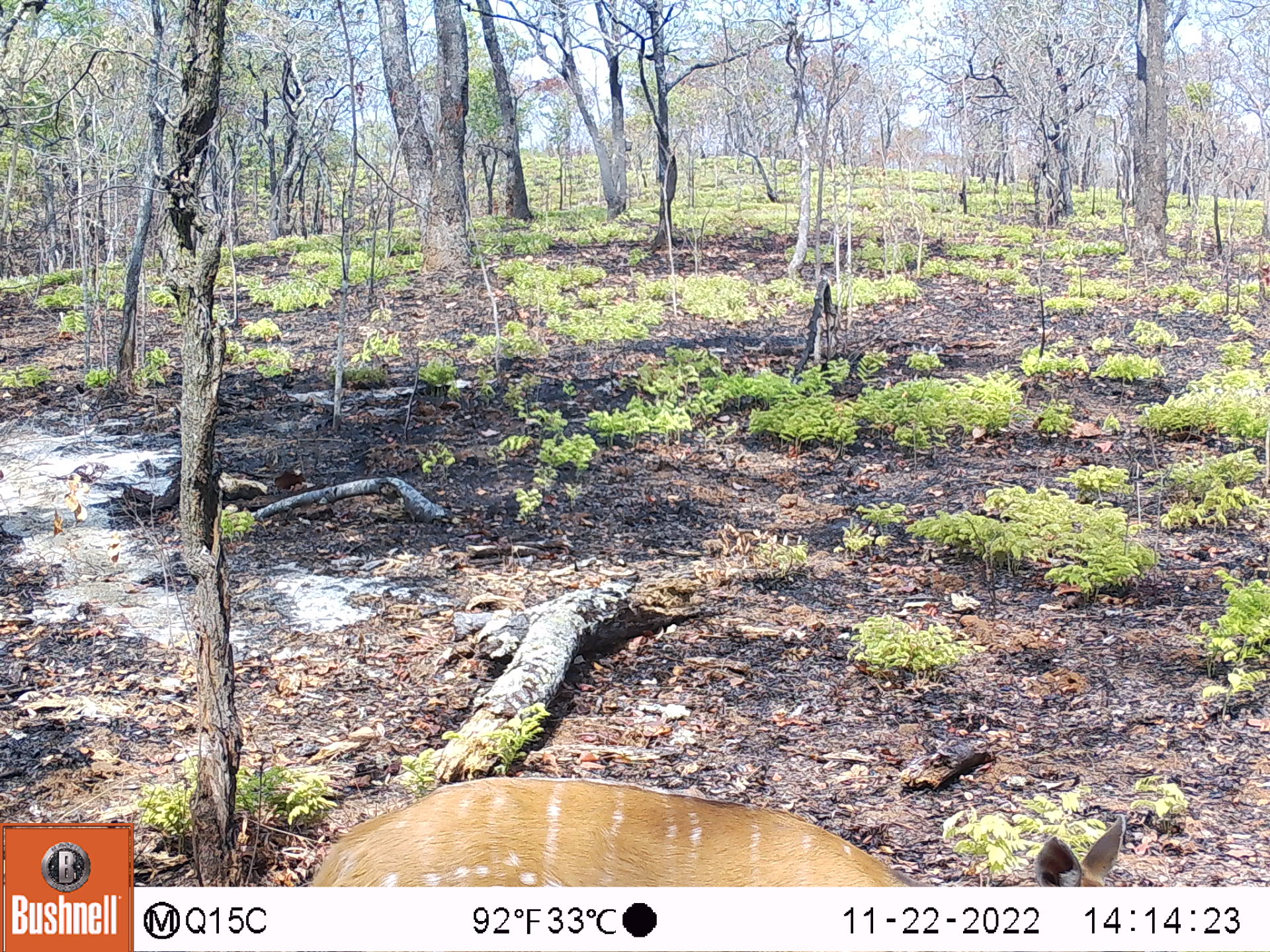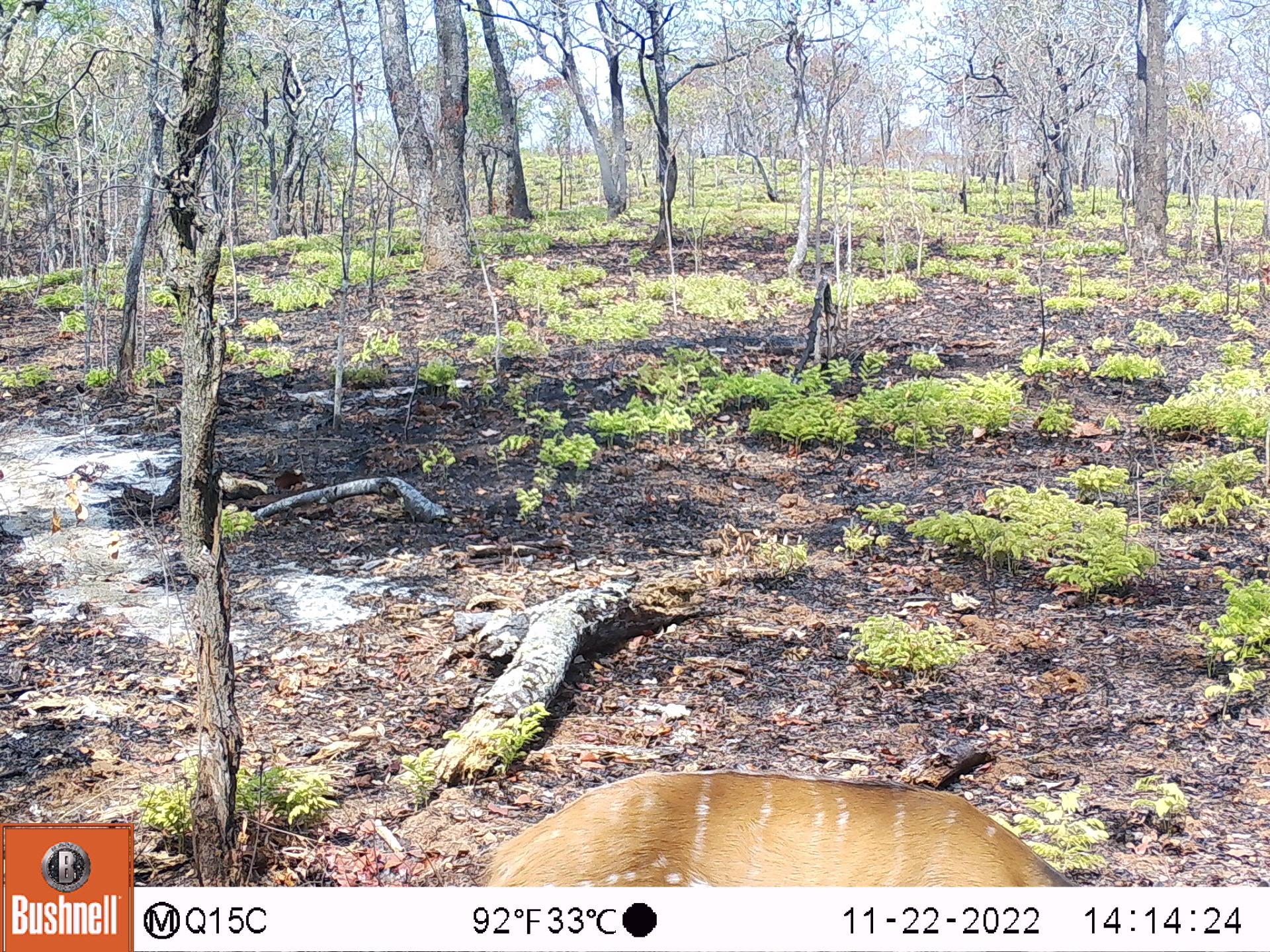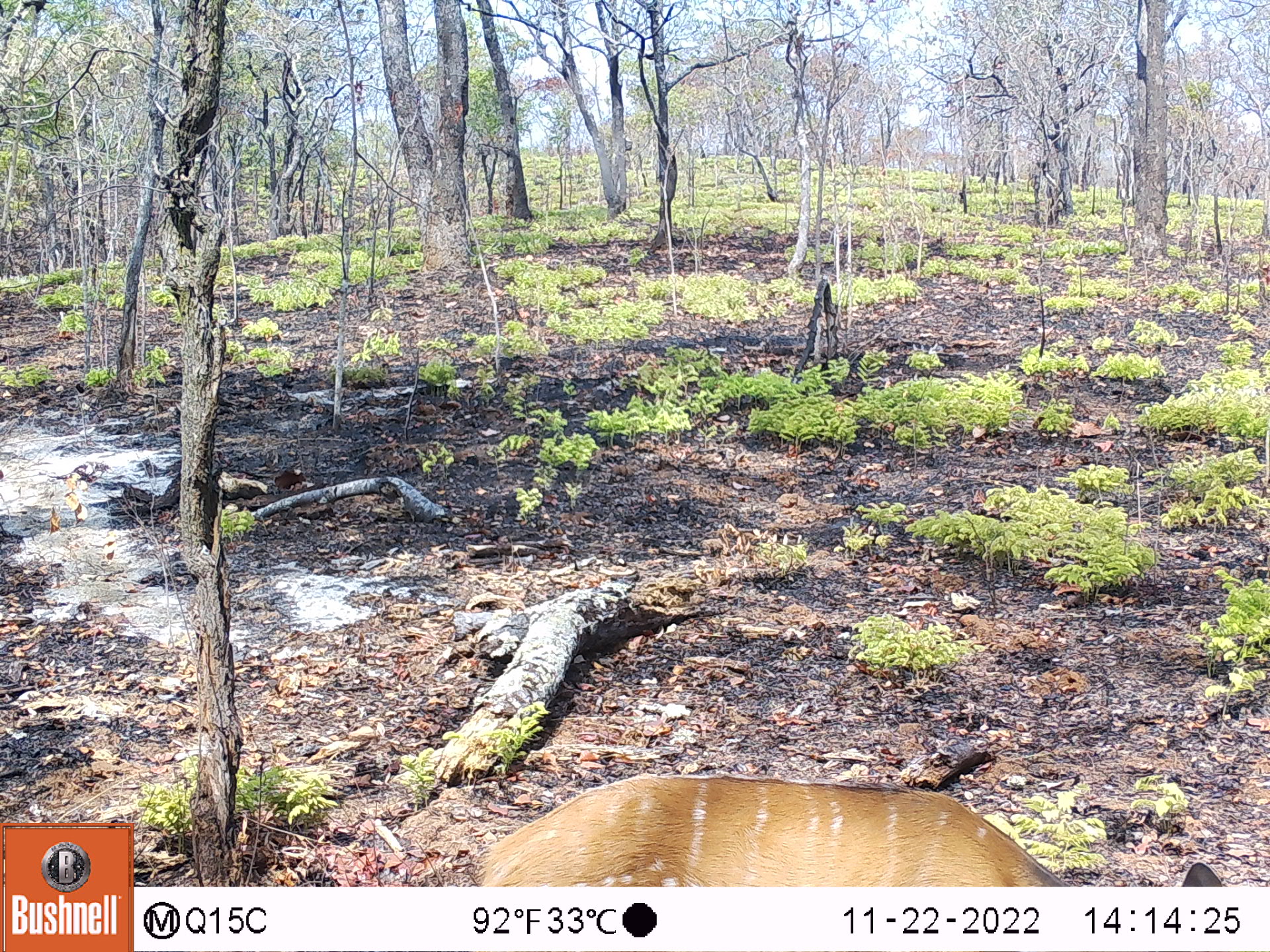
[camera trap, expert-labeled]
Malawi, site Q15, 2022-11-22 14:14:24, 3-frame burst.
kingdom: Animalia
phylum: Chordata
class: Mammalia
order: Artiodactyla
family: Bovidae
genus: Tragelaphus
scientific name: Tragelaphus sylvaticus sylvaticus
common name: cape bushbuck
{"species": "cape bushbuck (Tragelaphus sylvaticus sylvaticus)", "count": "1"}